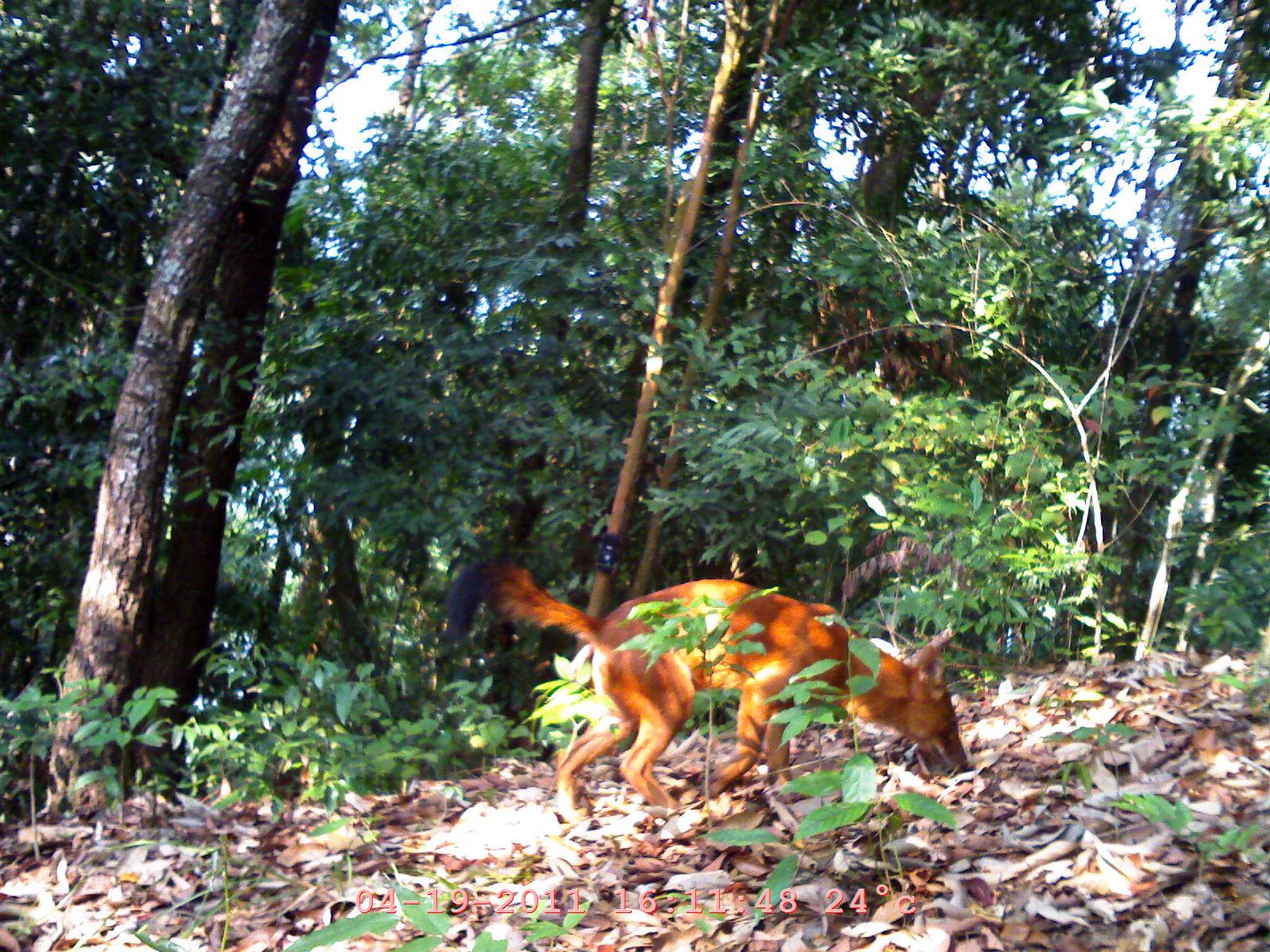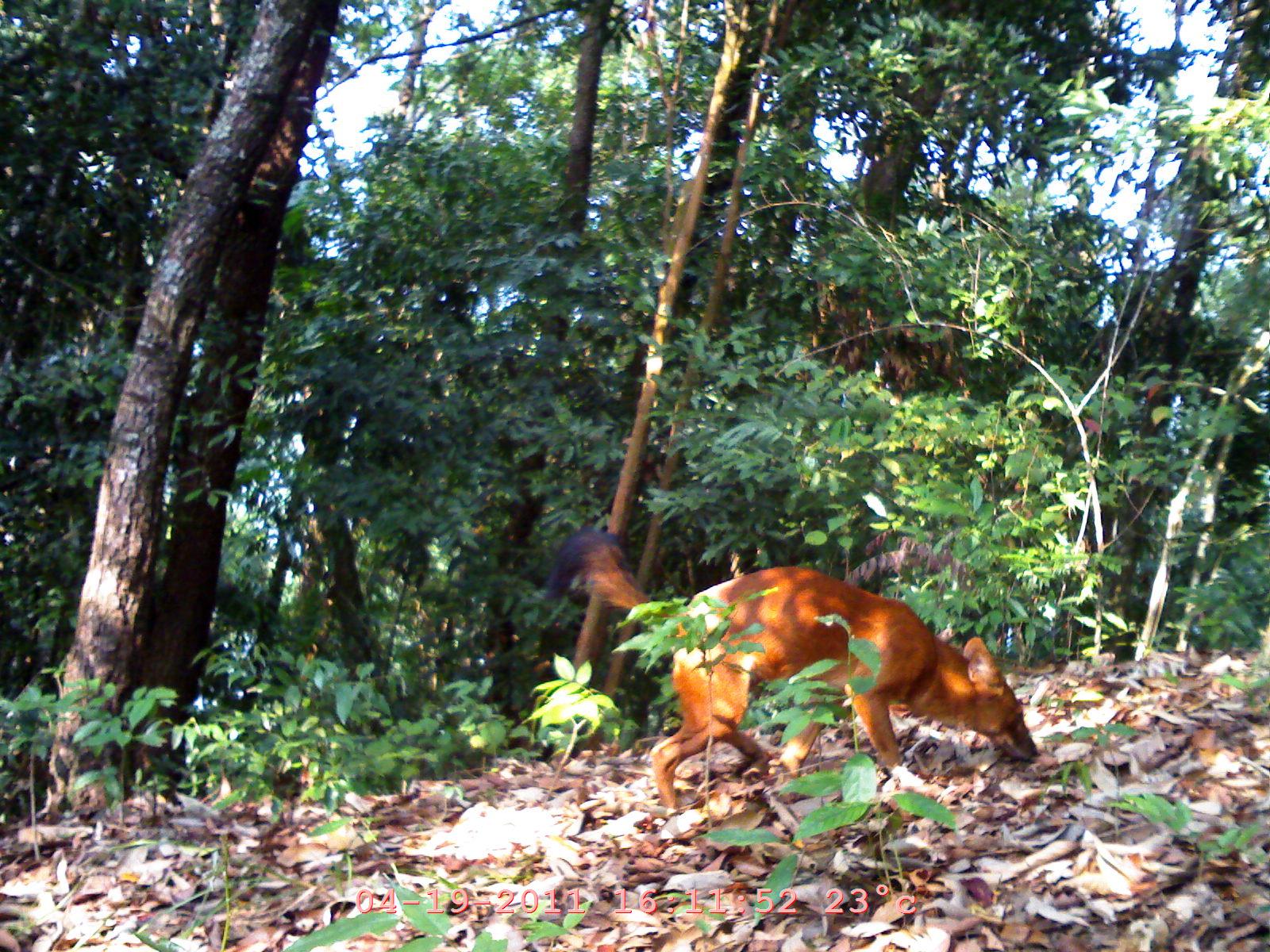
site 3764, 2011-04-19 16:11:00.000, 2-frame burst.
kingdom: Animalia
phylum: Chordata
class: Mammalia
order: Carnivora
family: Canidae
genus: Cuon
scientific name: Cuon alpinus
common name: dhole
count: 1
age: adult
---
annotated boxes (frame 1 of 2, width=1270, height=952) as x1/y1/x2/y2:
cuon alpinus: 430/548/970/824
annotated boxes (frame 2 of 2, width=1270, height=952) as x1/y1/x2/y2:
cuon alpinus: 534/524/1037/815